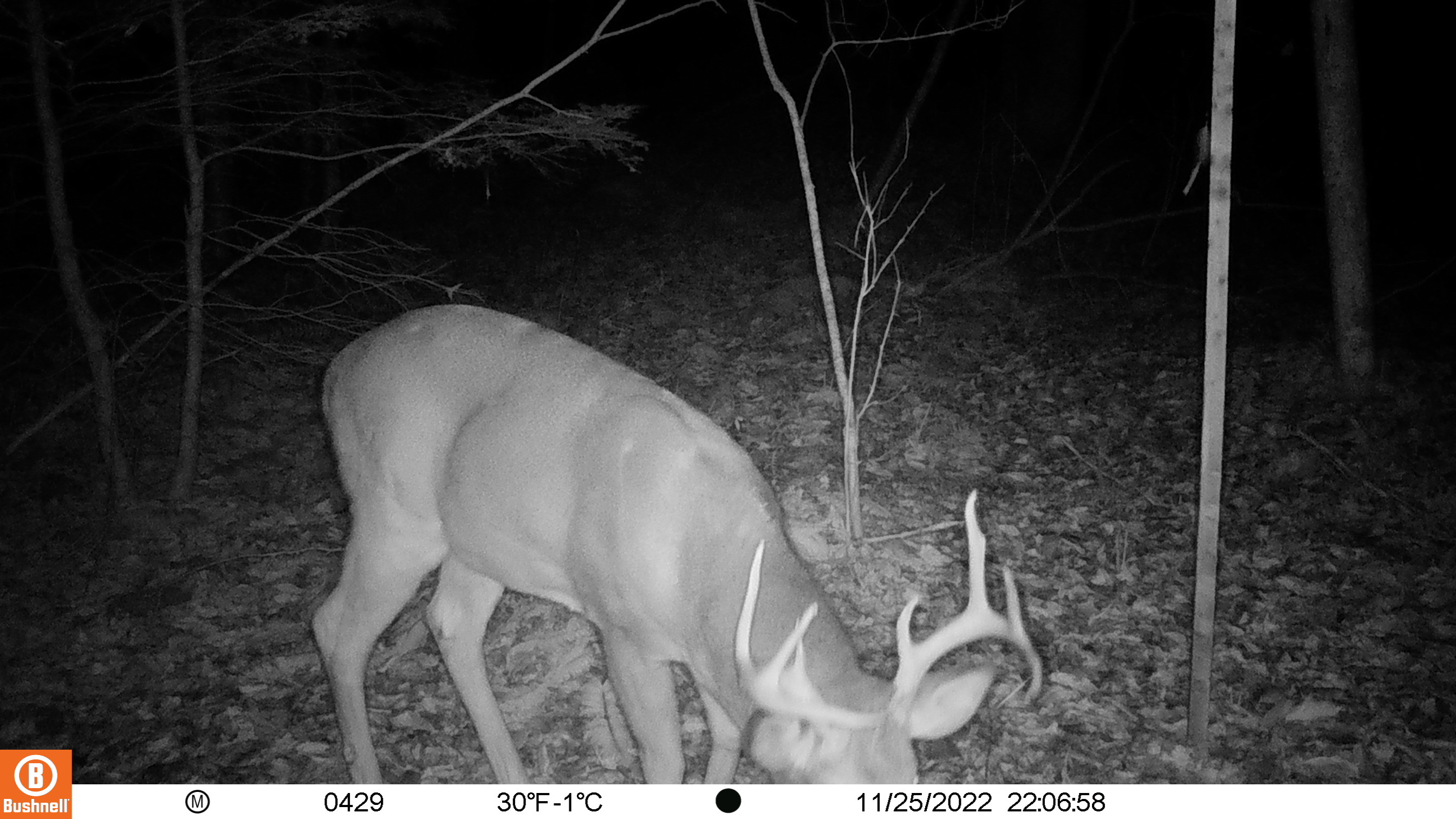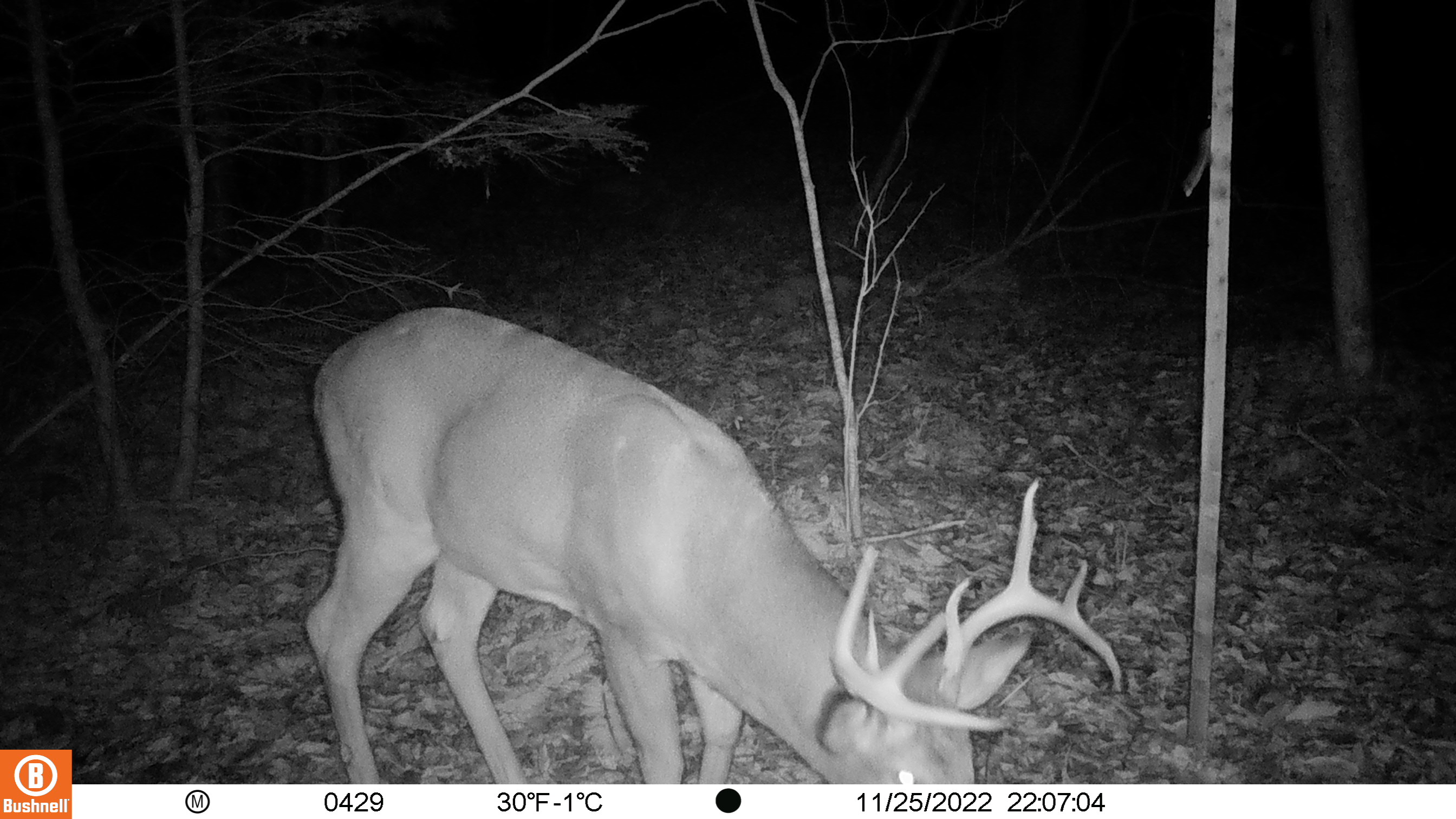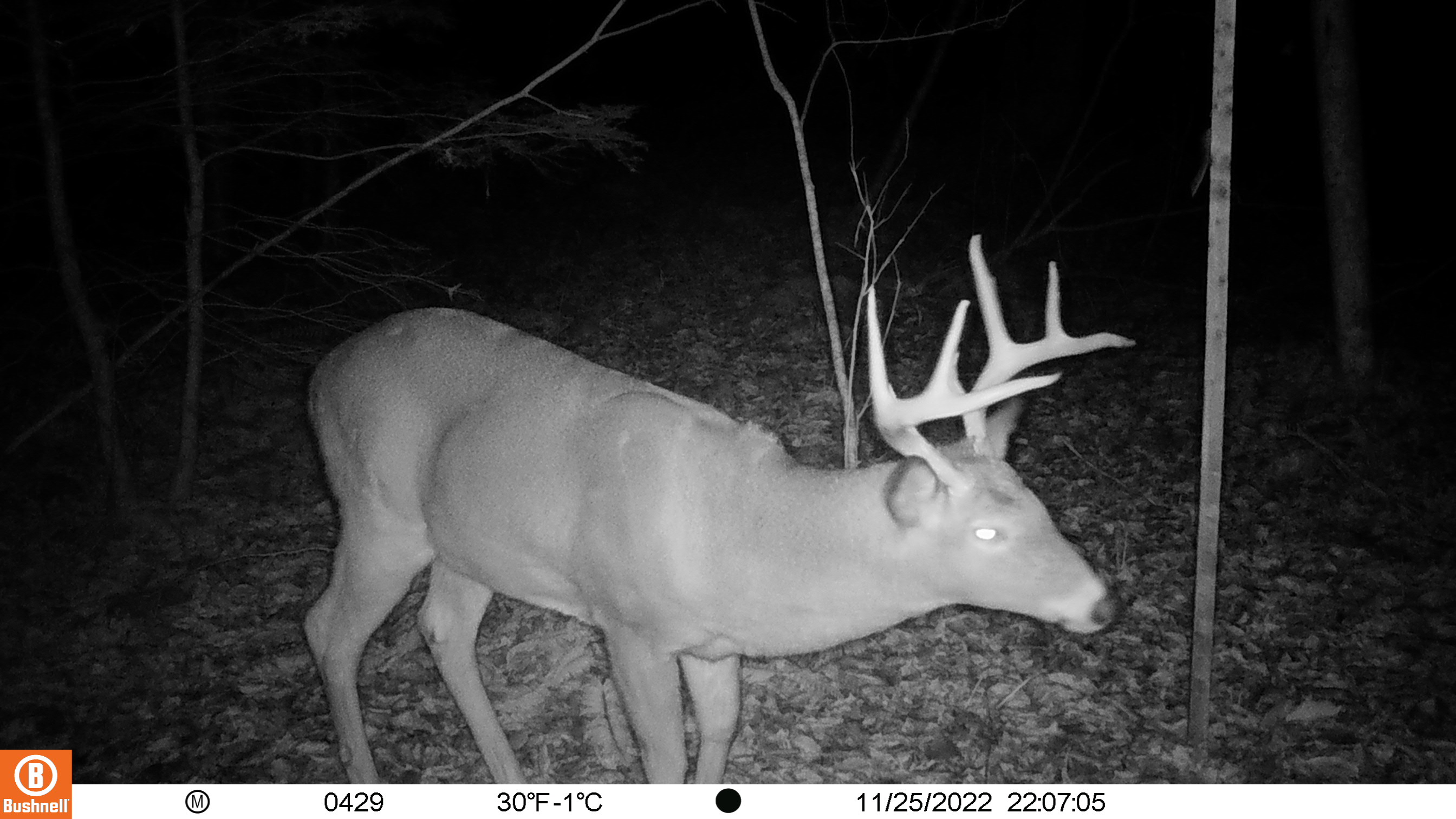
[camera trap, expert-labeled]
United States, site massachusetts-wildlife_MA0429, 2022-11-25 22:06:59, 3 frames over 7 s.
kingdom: Animalia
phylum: Chordata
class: Mammalia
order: Artiodactyla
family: Cervidae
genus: Odocoileus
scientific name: Odocoileus virginianus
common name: white-tailed deer